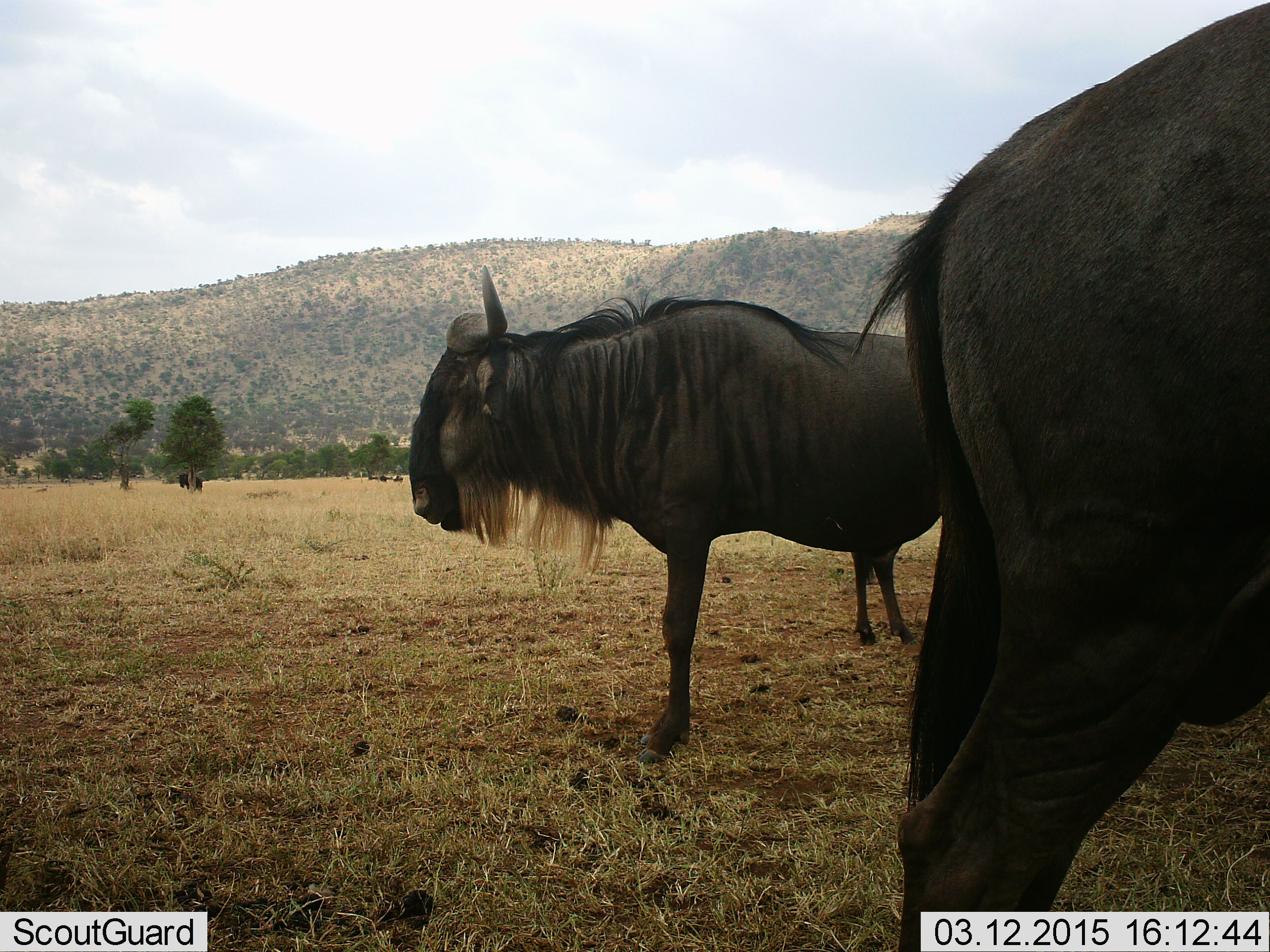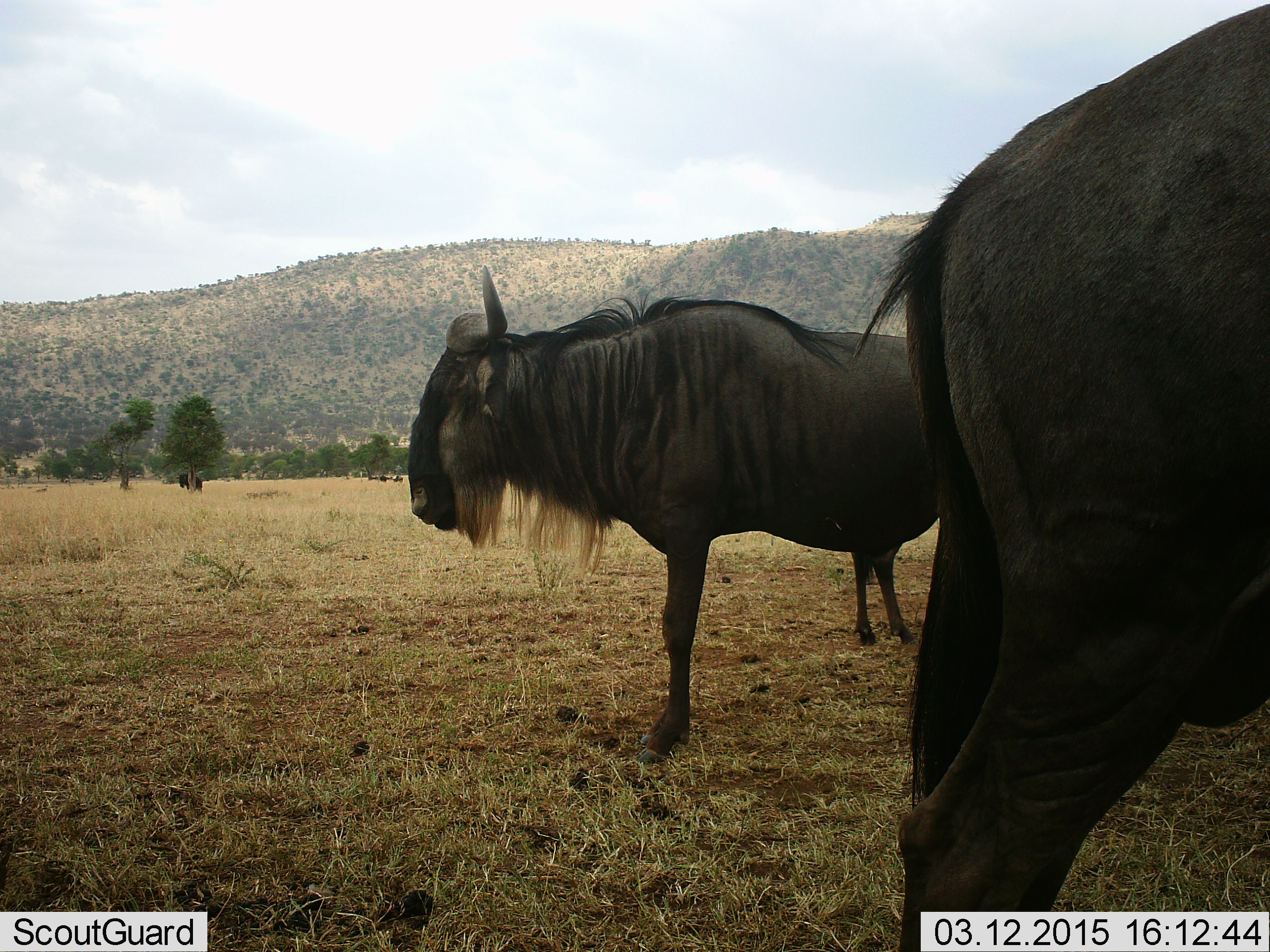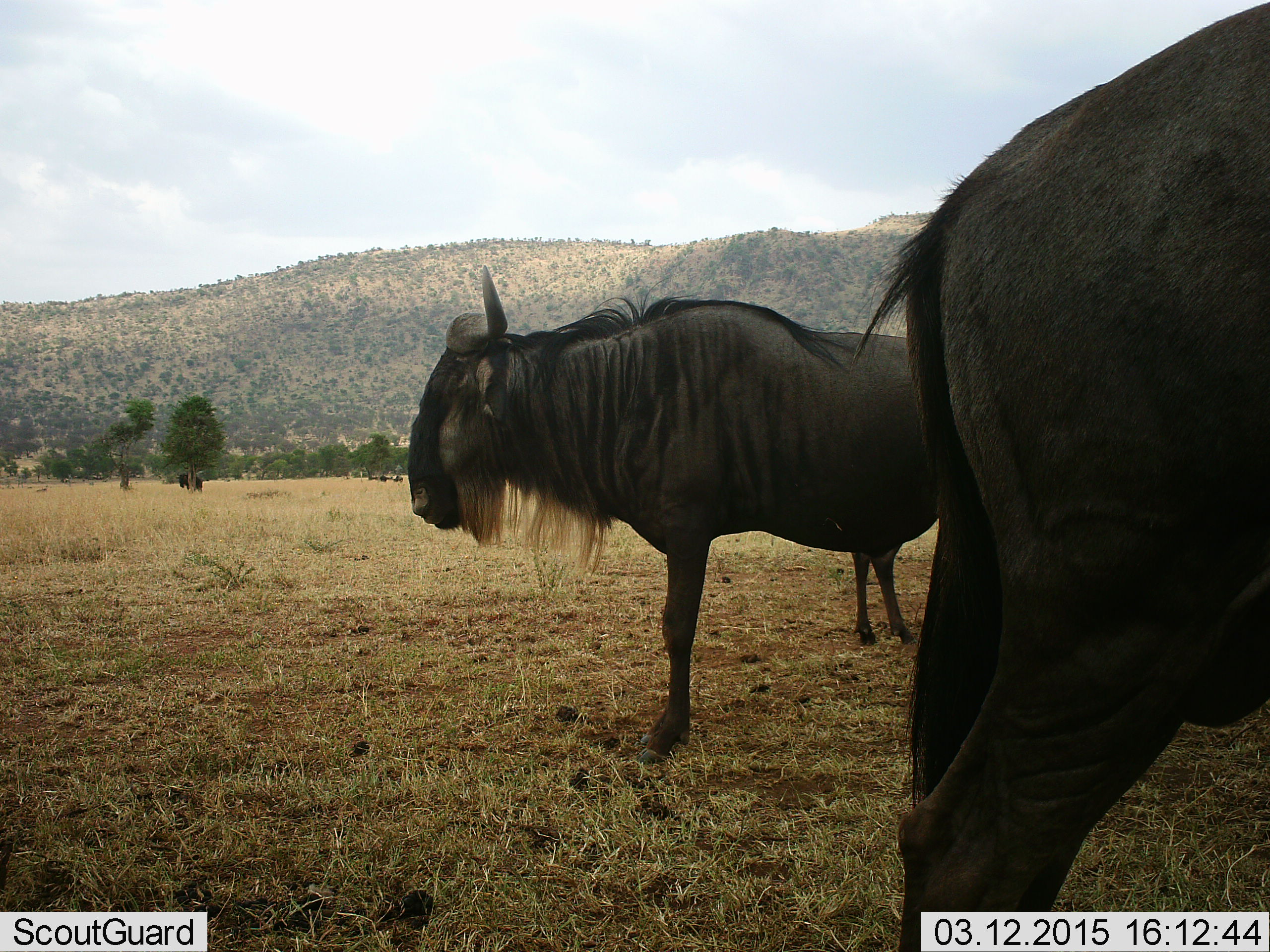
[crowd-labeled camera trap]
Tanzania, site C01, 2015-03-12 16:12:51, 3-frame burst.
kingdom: Animalia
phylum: Chordata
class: Mammalia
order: Artiodactyla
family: Bovidae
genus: Connochaetes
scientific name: Connochaetes taurinus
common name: blue wildebeest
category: wildebeest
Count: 3.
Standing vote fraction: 100%.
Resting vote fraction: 10%.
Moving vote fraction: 0%.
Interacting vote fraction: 0%.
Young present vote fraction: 10%.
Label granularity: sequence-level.